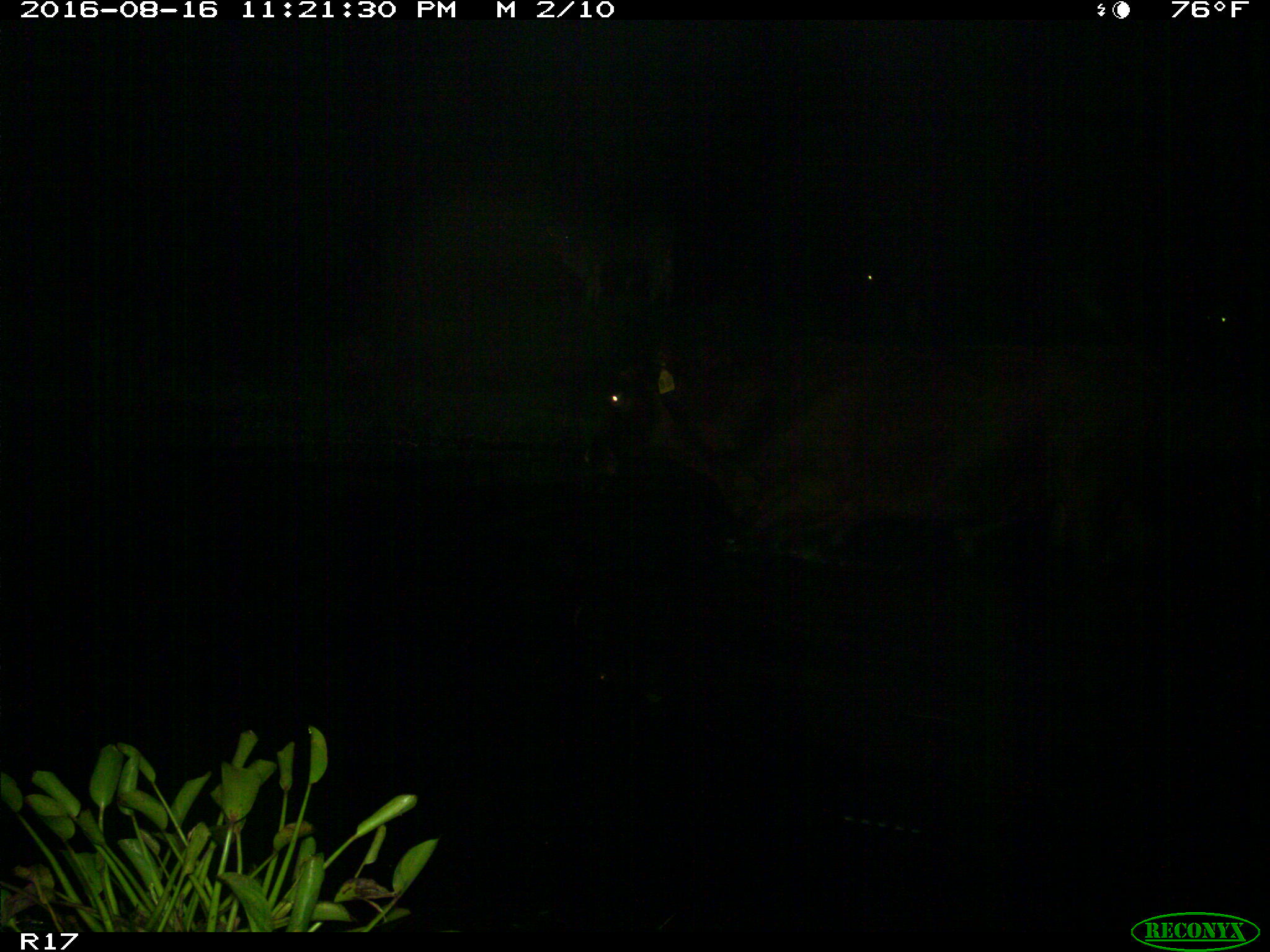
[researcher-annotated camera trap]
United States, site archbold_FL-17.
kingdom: Animalia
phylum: Chordata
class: Mammalia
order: Artiodactyla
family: Bovidae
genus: Bos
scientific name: Bos taurus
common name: domestic cow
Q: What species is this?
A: Bos taurus (domestic cow).